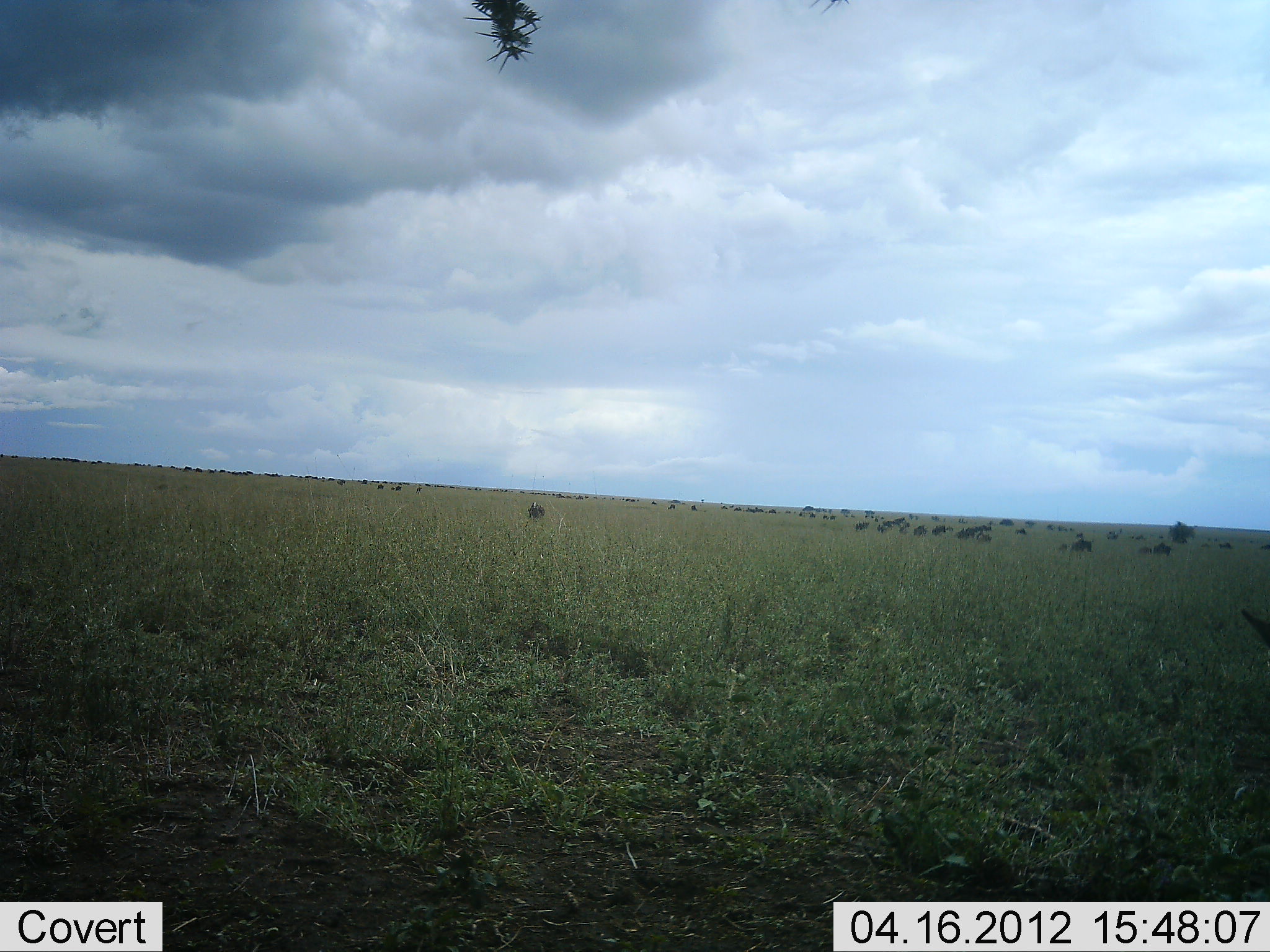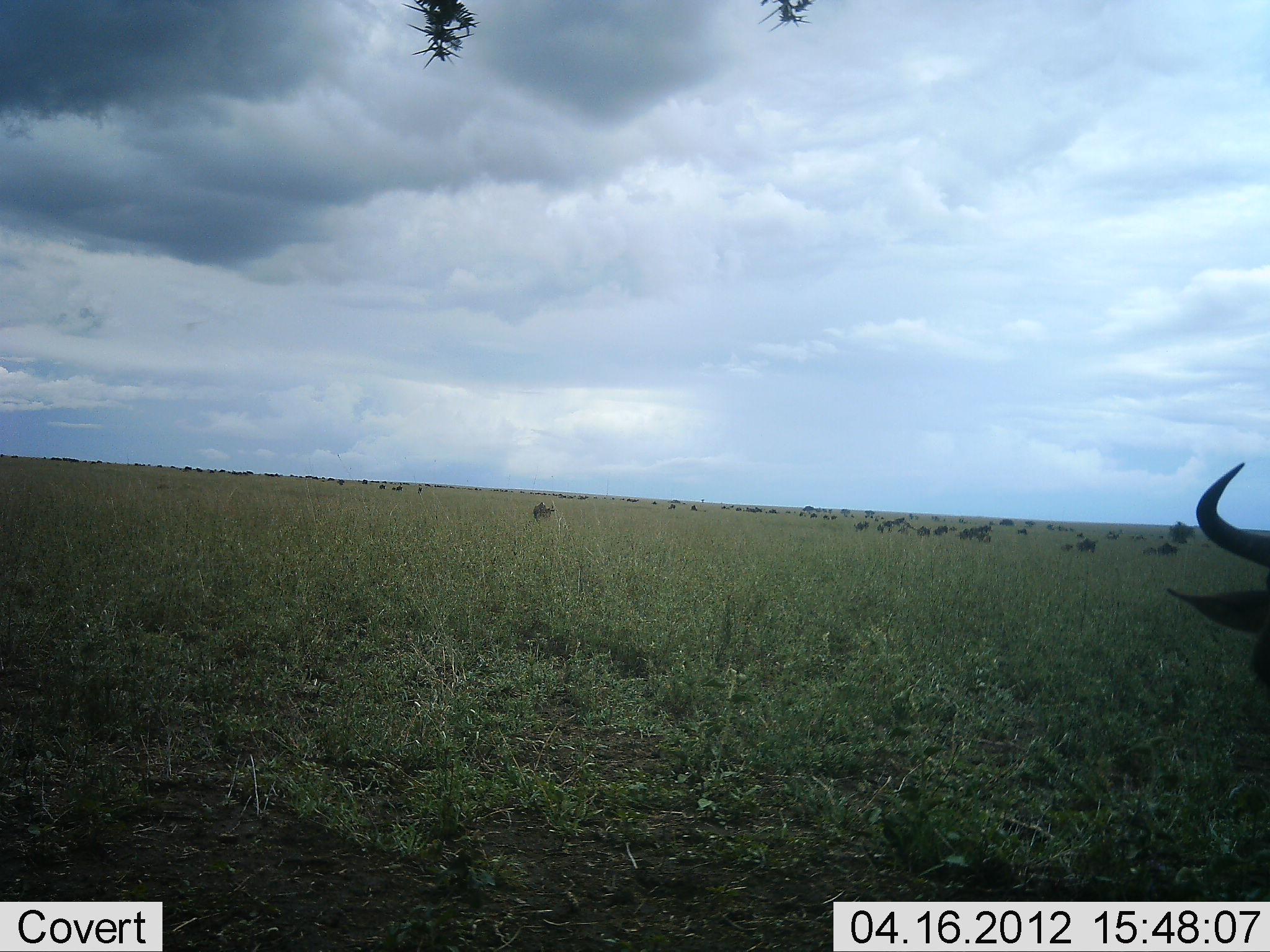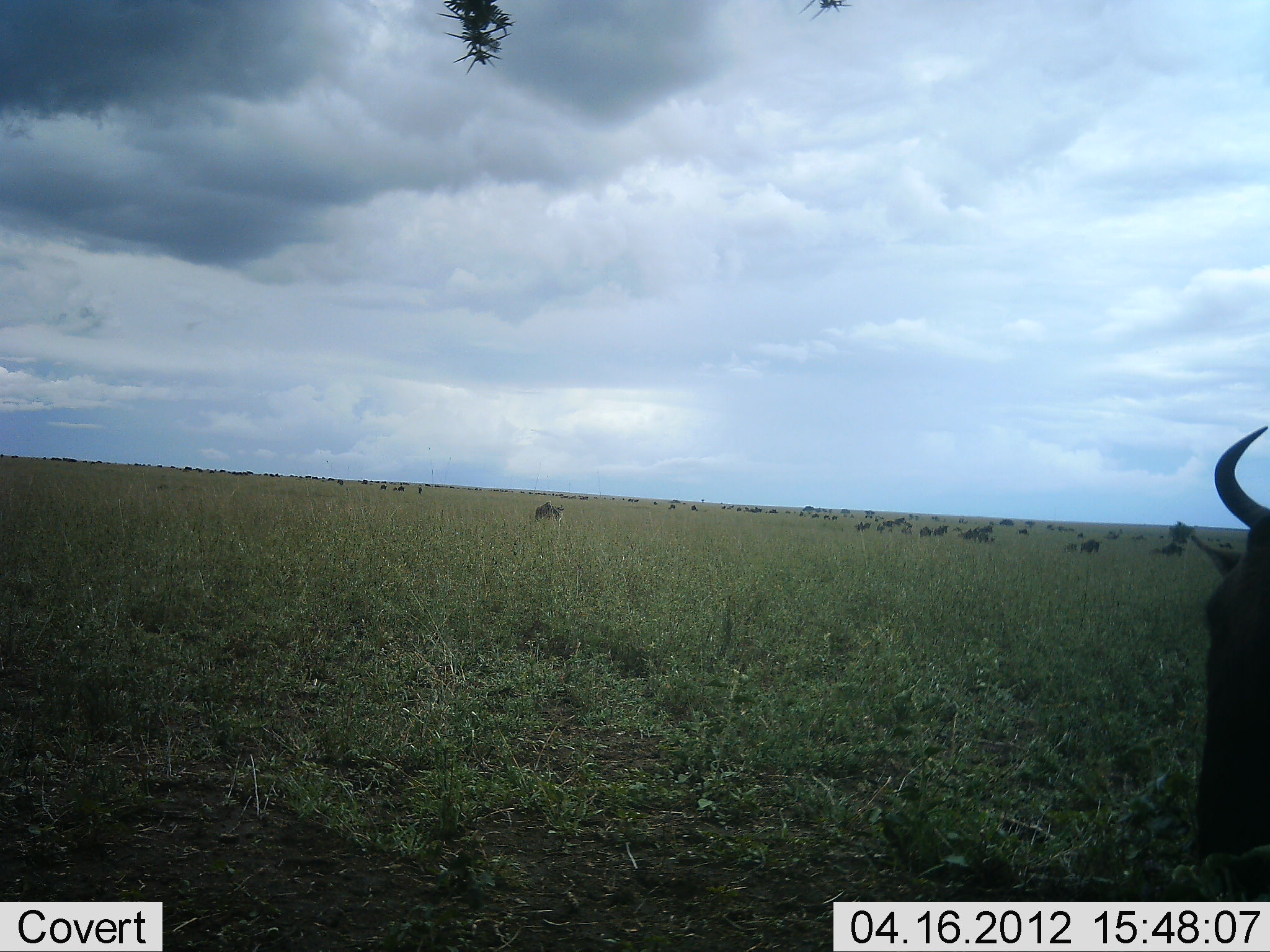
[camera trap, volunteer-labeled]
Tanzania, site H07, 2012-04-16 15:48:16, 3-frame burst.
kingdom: Animalia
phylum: Chordata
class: Mammalia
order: Artiodactyla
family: Bovidae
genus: Connochaetes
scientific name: Connochaetes taurinus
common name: blue wildebeest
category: wildebeest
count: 11-50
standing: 50%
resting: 25%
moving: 50%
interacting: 0%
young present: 0%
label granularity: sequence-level